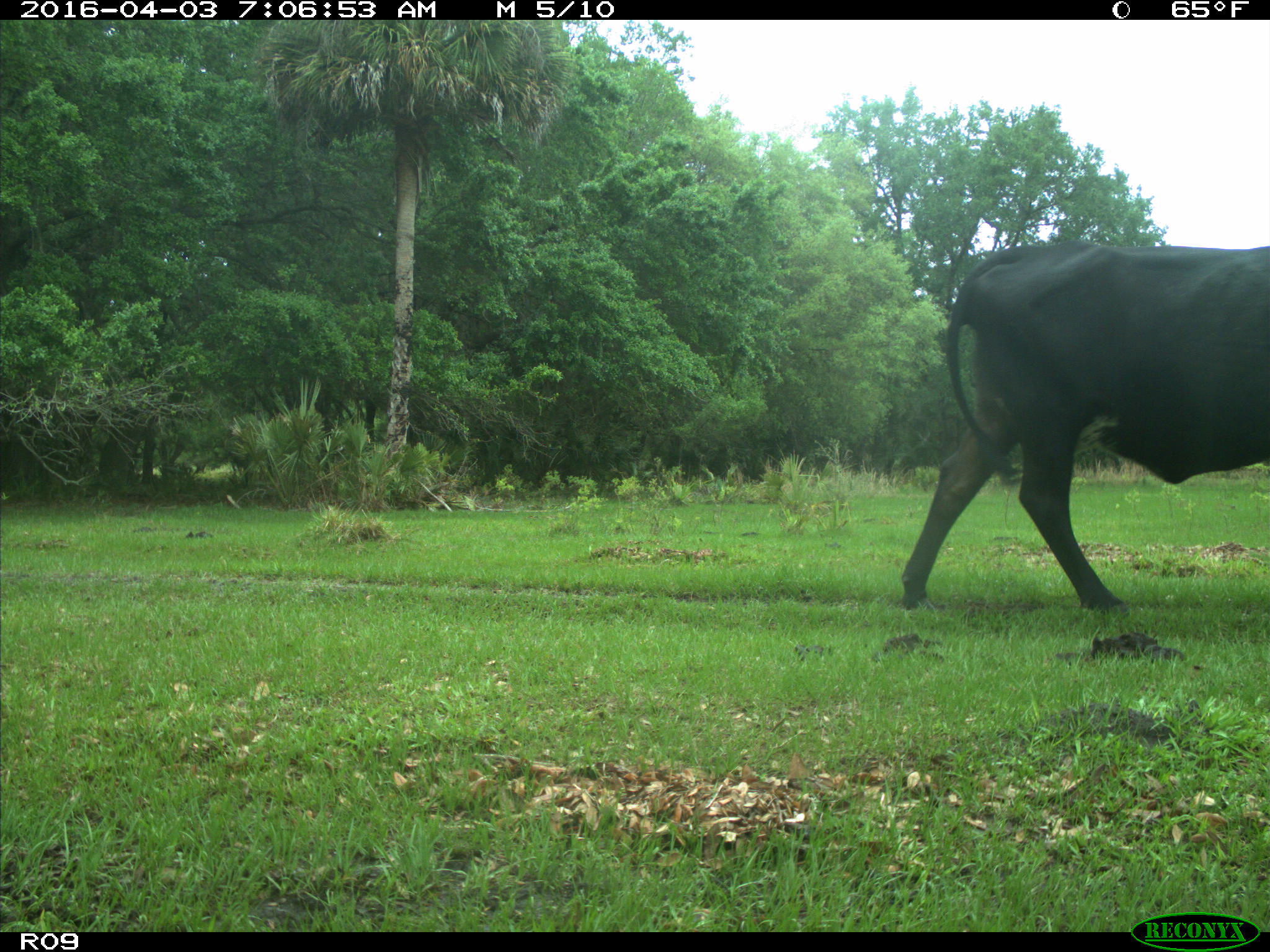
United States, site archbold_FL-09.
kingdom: Animalia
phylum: Chordata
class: Mammalia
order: Artiodactyla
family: Bovidae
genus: Bos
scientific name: Bos taurus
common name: domestic cow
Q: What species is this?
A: Bos taurus (domestic cow).